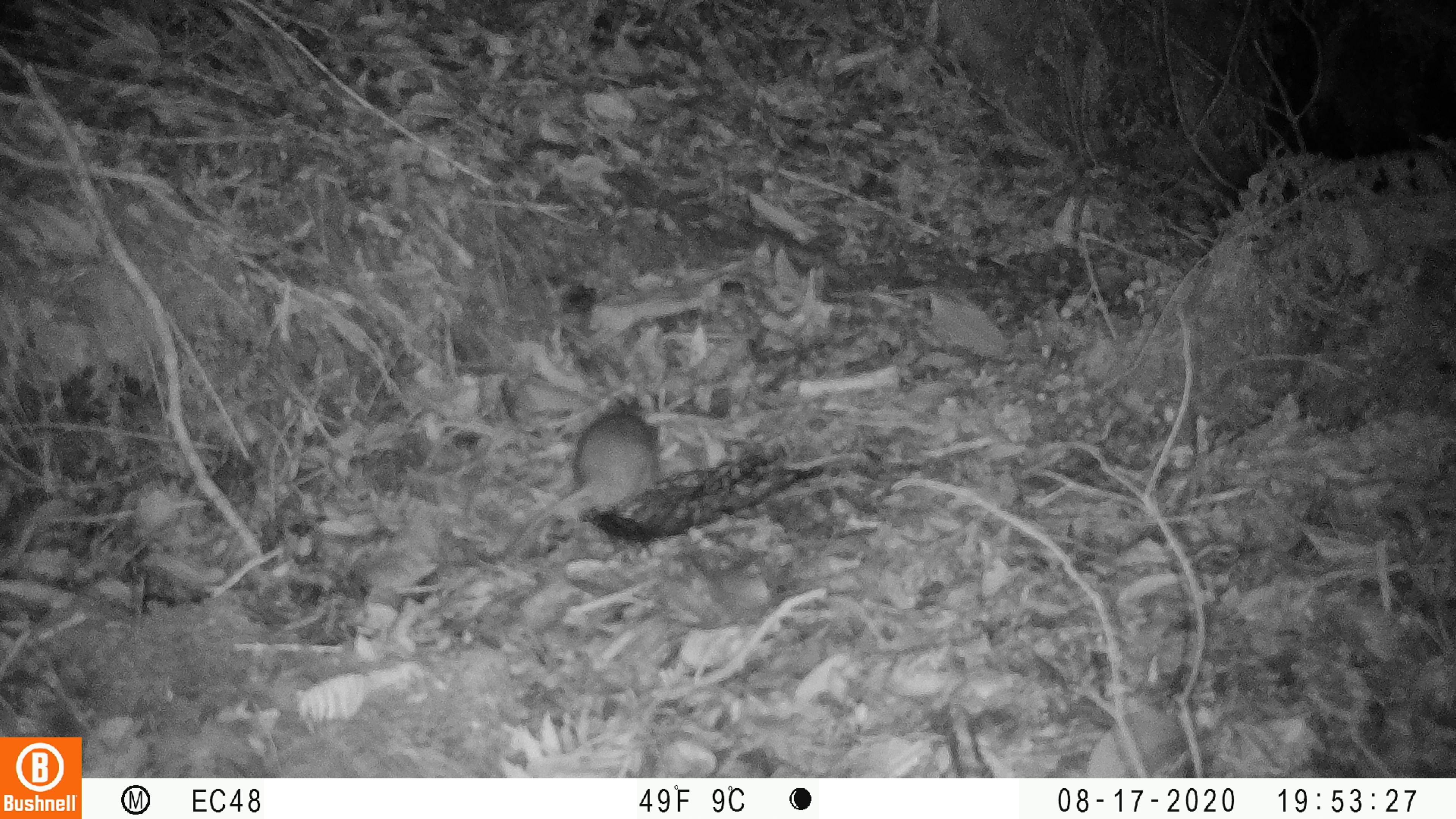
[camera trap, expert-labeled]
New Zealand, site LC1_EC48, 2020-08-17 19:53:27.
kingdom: Animalia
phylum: Chordata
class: Mammalia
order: Rodentia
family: Muridae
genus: Rattus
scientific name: Rattus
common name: rat